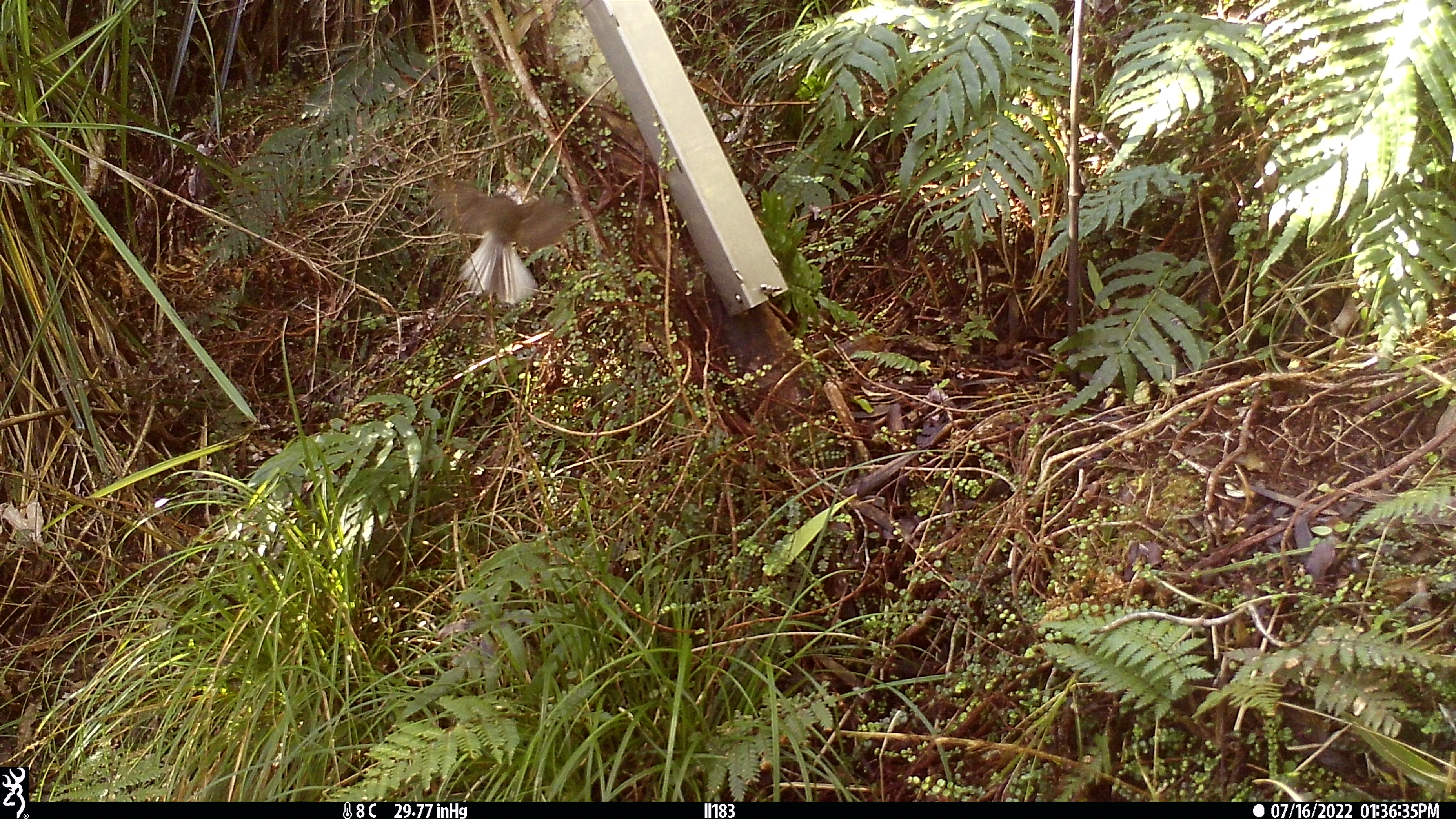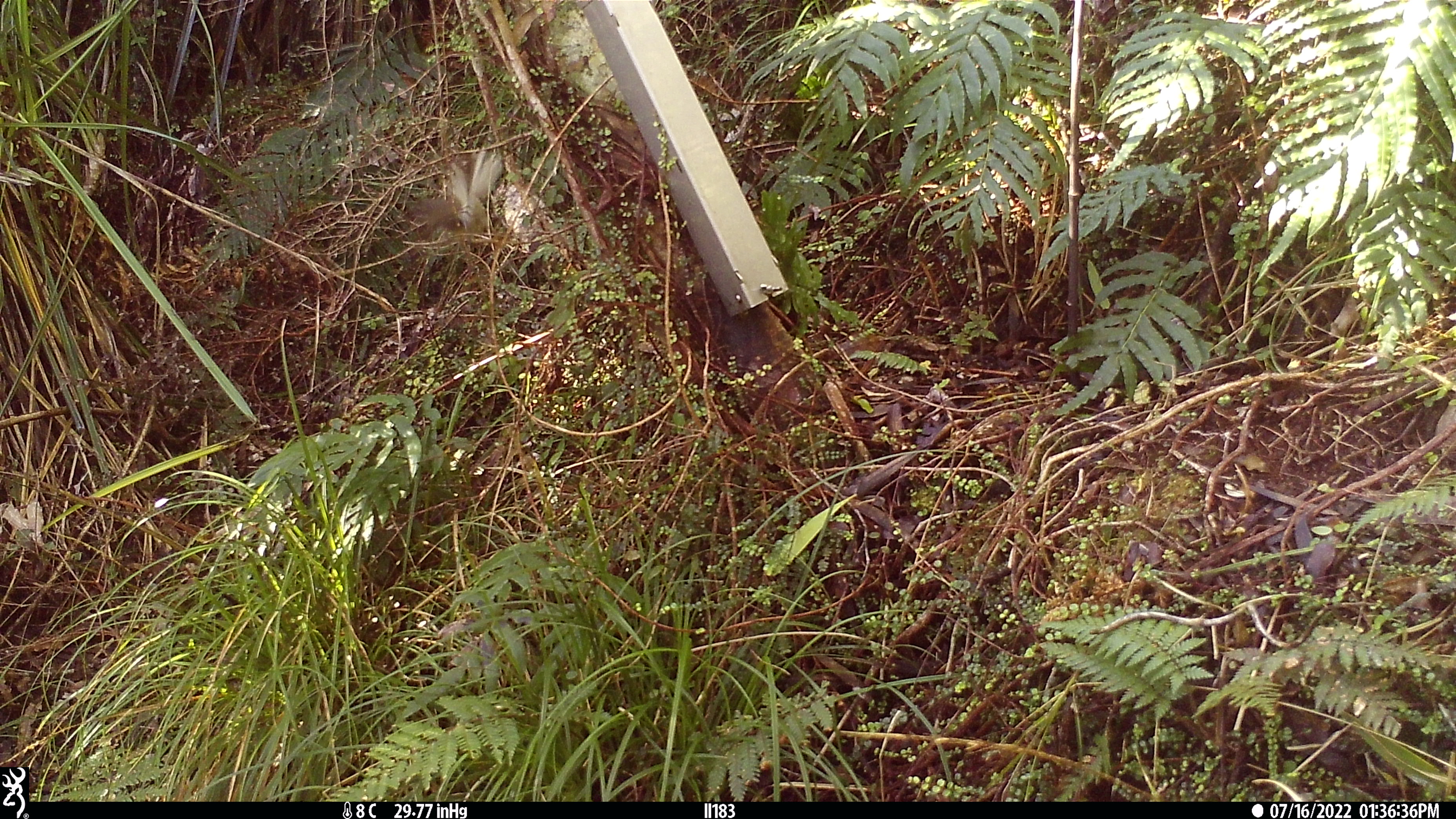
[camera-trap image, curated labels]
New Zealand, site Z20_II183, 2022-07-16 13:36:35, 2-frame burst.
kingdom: Animalia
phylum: Chordata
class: Aves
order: Passeriformes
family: Rhipiduridae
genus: Rhipidura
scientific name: Rhipidura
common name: fantails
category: fantail